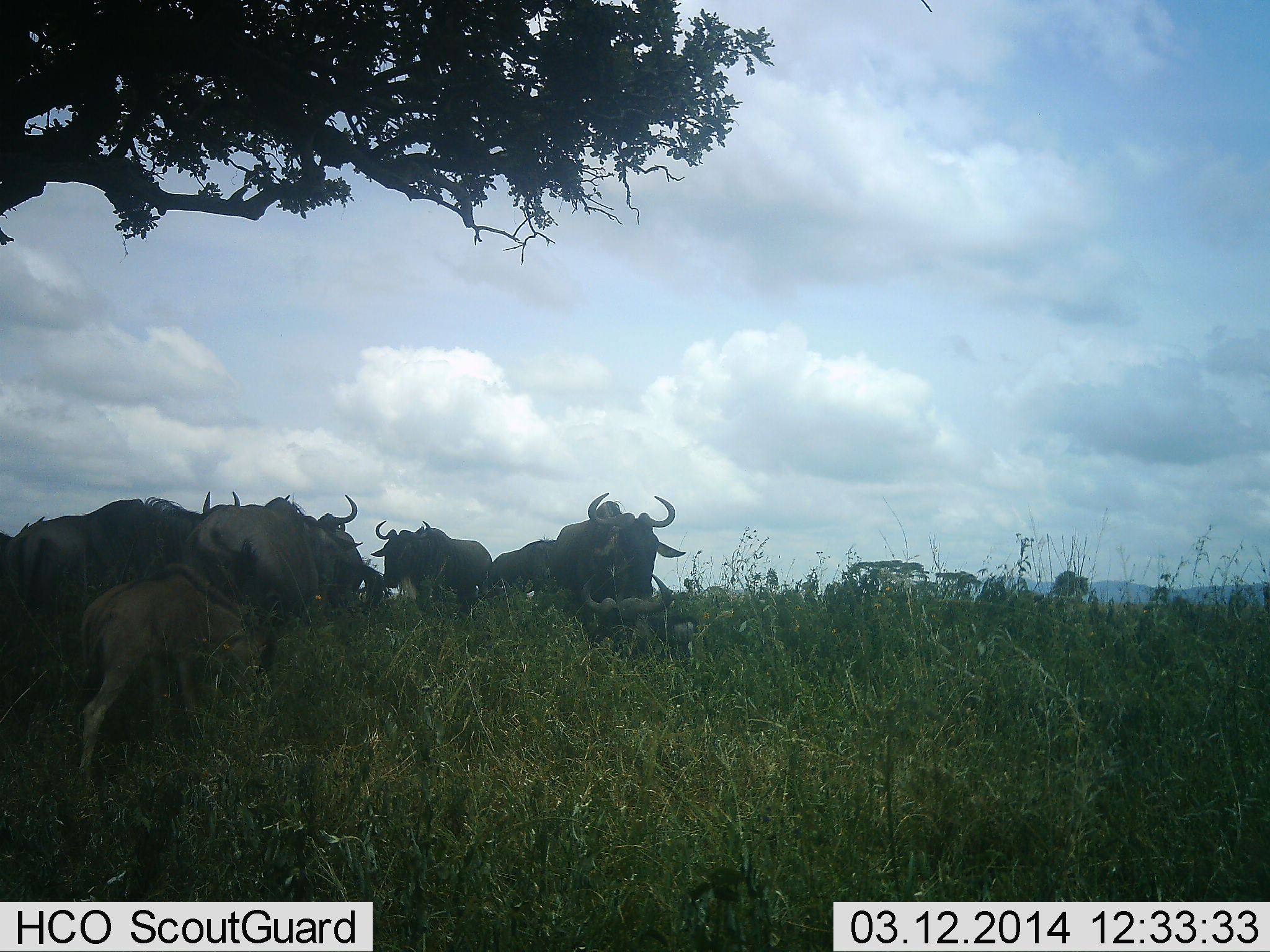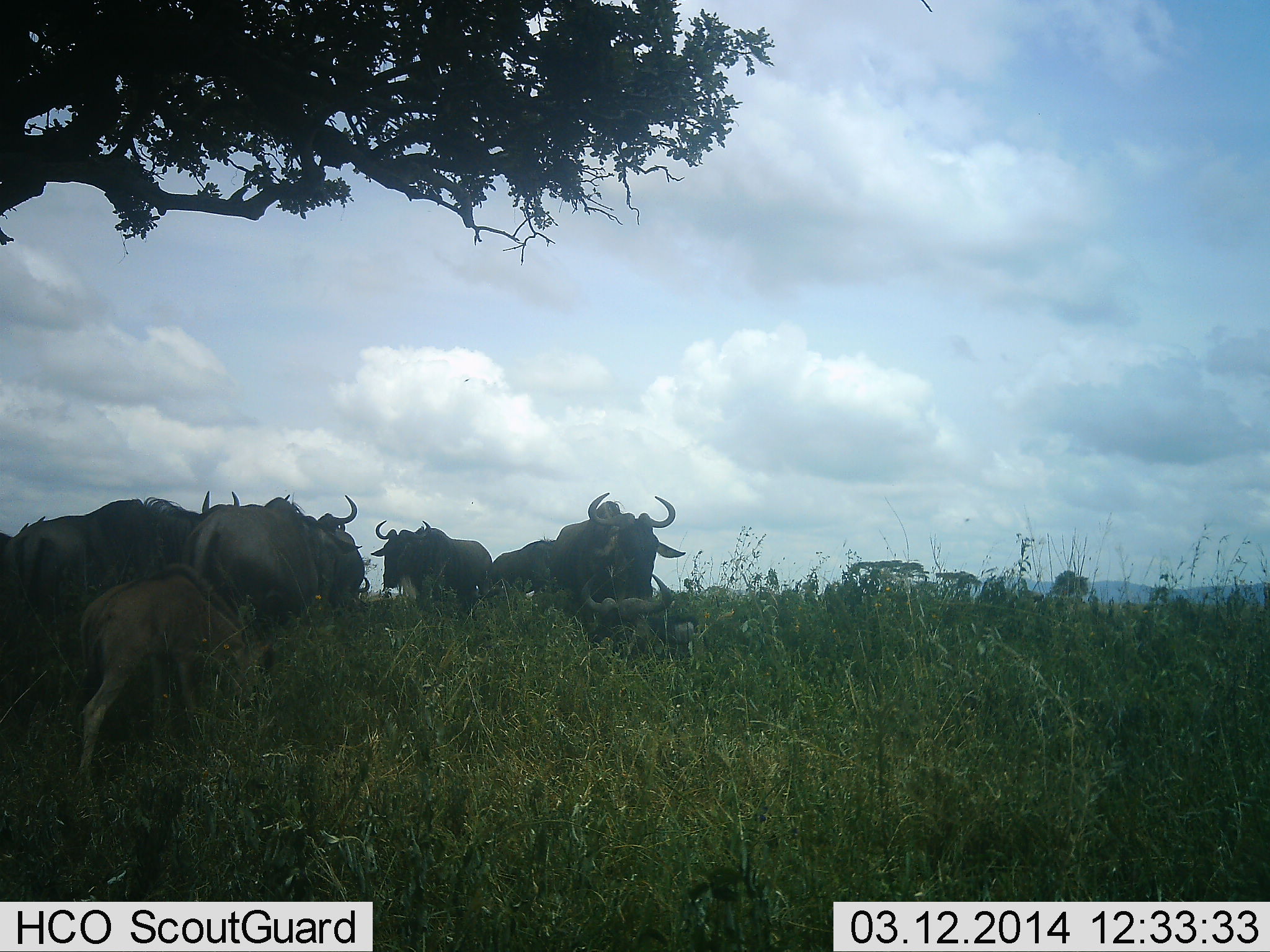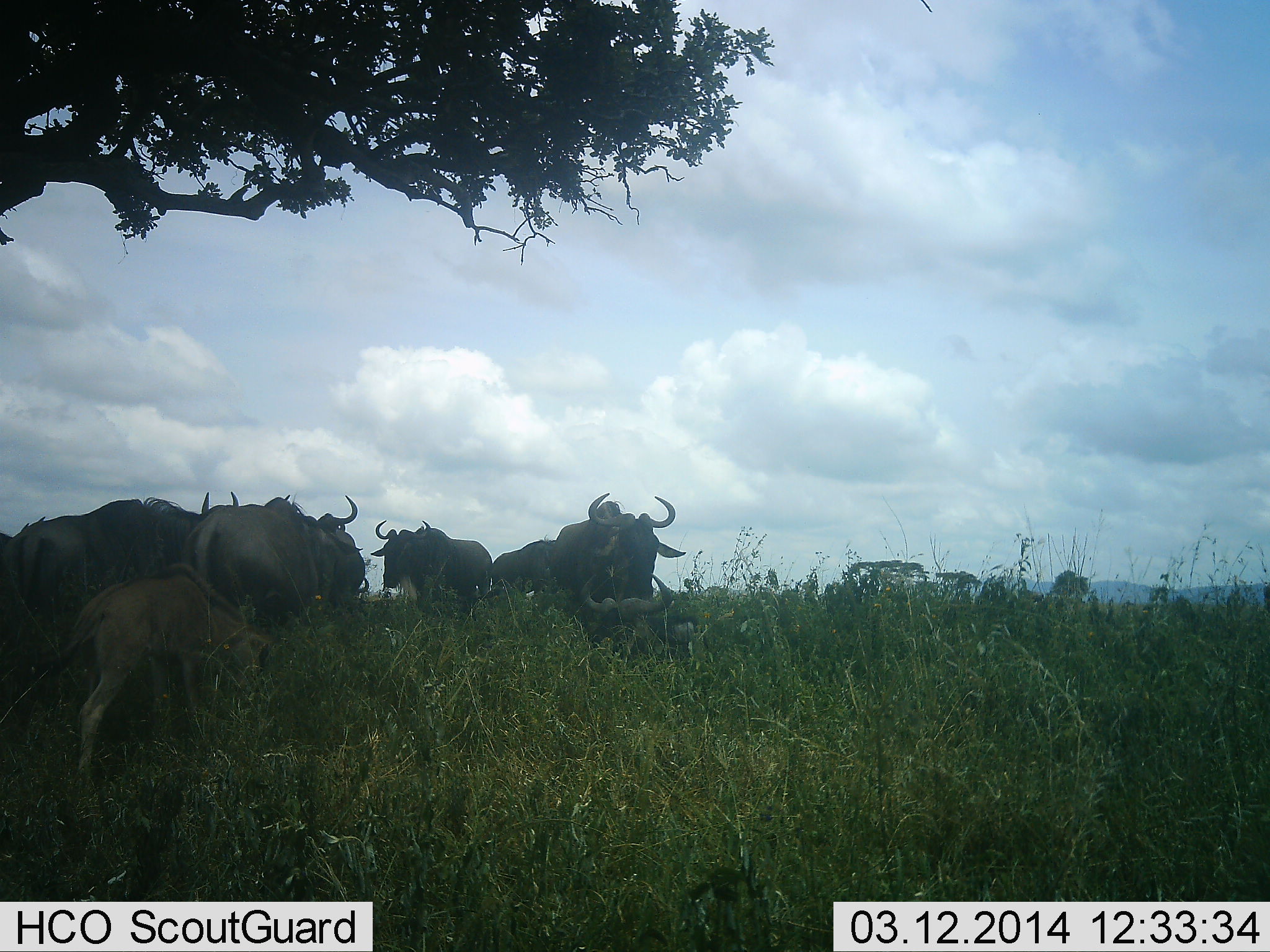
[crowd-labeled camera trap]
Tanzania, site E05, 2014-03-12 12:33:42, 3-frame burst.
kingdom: Animalia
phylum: Chordata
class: Mammalia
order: Artiodactyla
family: Bovidae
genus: Connochaetes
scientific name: Connochaetes taurinus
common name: blue wildebeest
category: wildebeest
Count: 8.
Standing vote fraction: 90%.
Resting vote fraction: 50%.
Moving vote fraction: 10%.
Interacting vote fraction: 0%.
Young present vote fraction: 90%.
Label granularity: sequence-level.